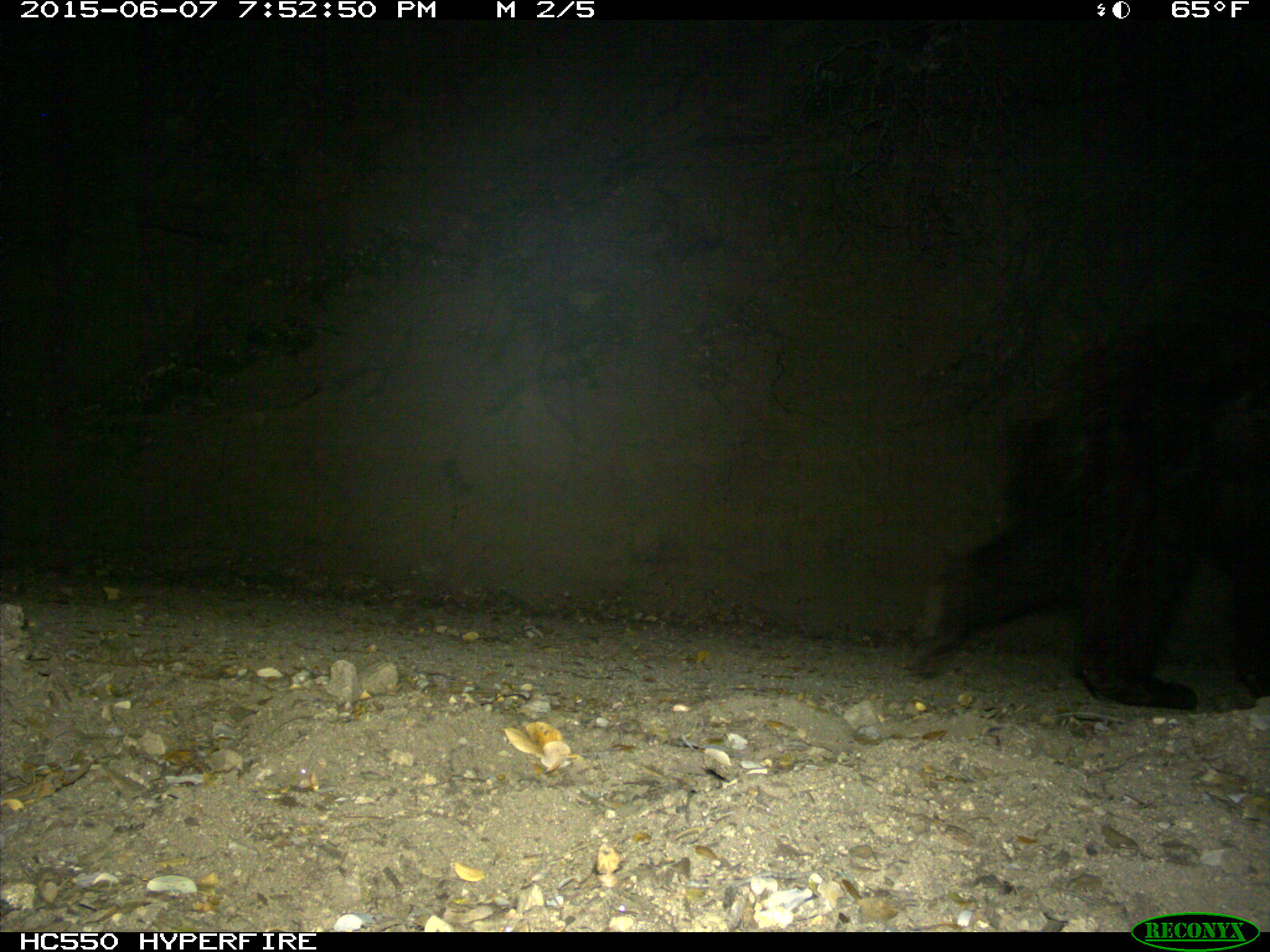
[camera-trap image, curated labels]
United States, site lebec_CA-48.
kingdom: Animalia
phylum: Chordata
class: Mammalia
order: Carnivora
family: Ursidae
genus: Ursus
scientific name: Ursus americanus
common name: american black bear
Ursus americanus (american black bear).